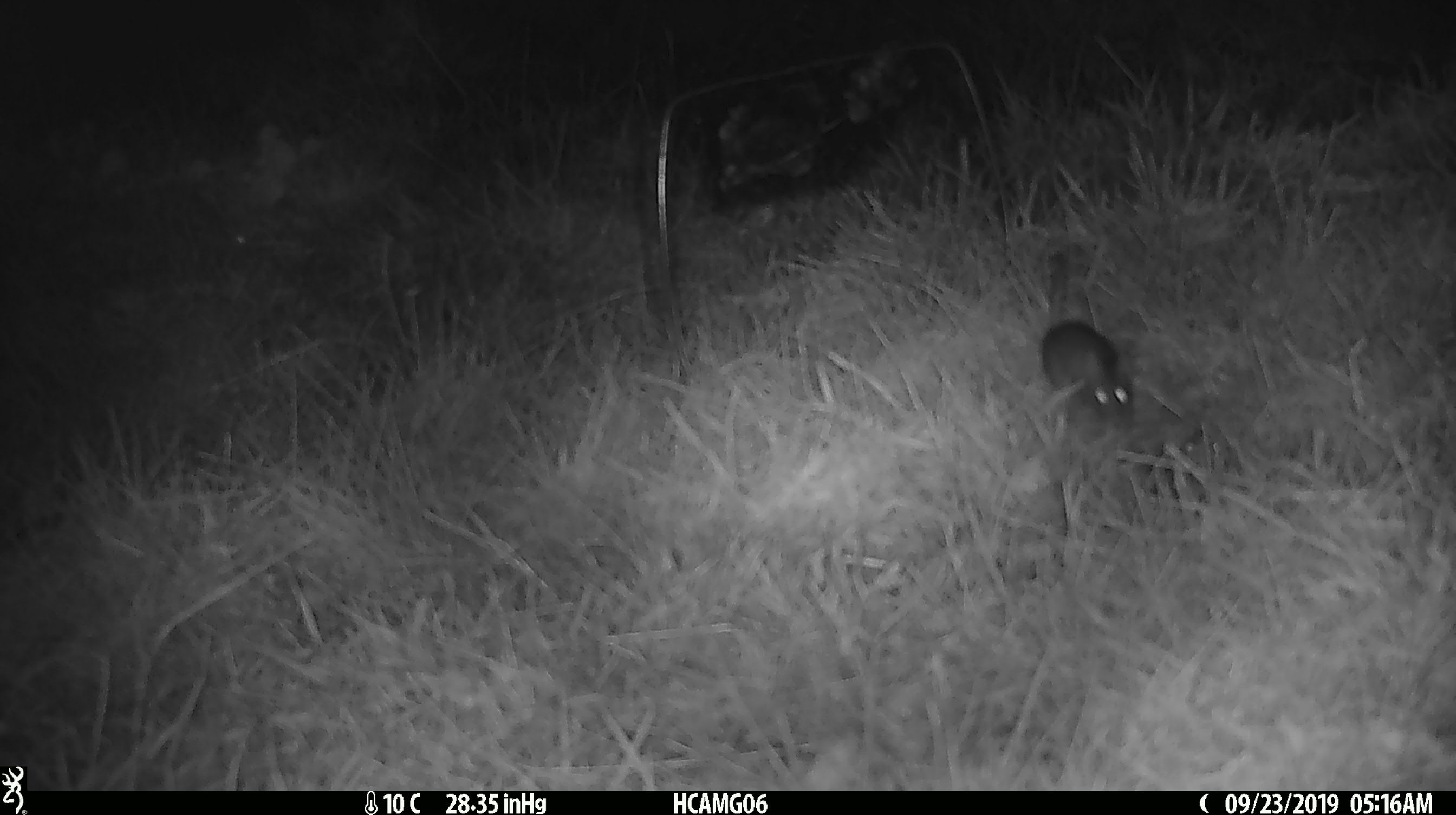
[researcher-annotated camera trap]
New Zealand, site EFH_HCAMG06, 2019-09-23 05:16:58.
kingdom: Animalia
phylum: Chordata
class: Mammalia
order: Rodentia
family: Muridae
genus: Mus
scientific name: Mus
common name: mouse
Mouse (Mus).